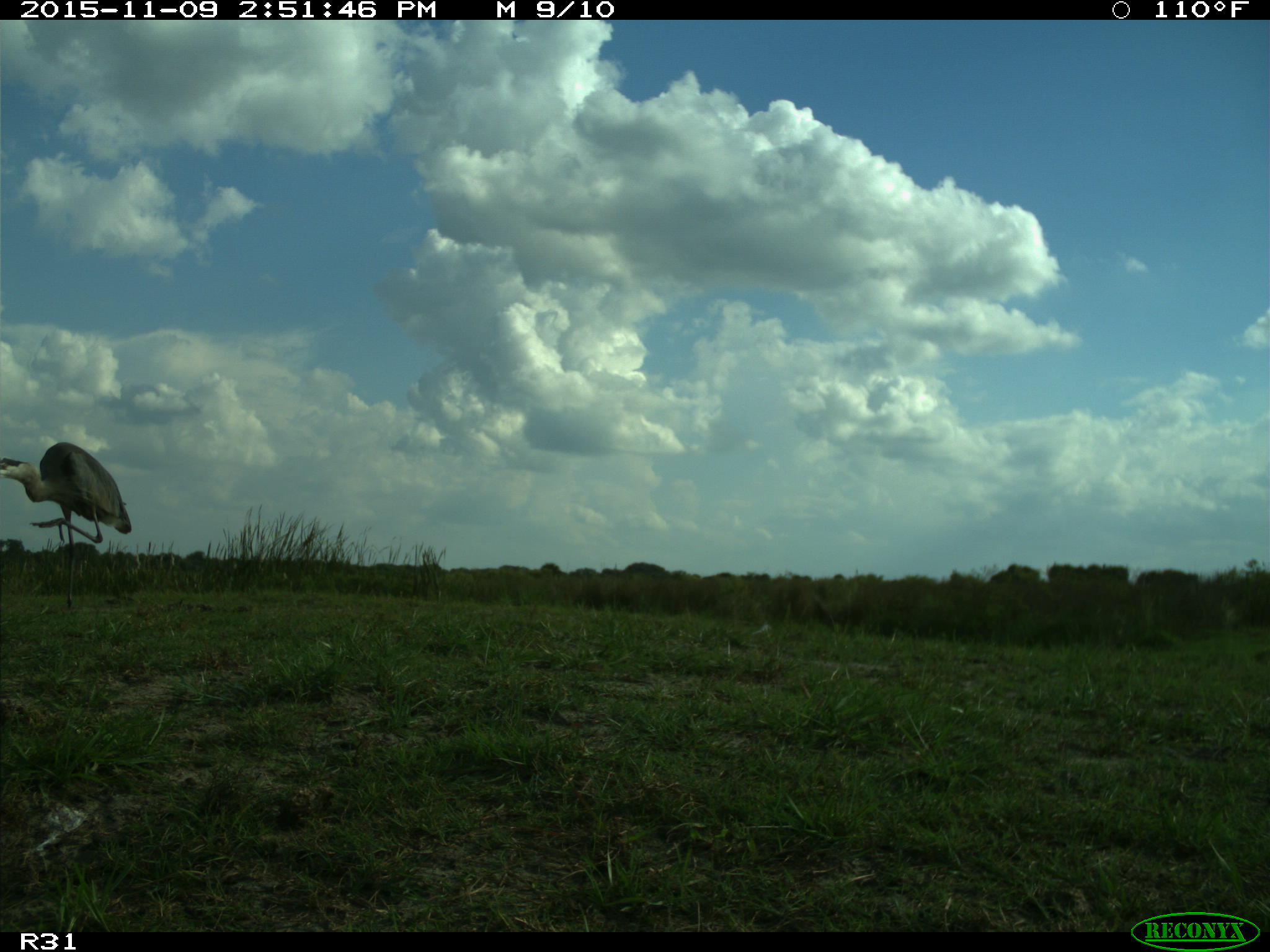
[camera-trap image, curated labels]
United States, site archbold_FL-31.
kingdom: Animalia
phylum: Chordata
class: Aves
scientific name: Aves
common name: birds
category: unidentified bird